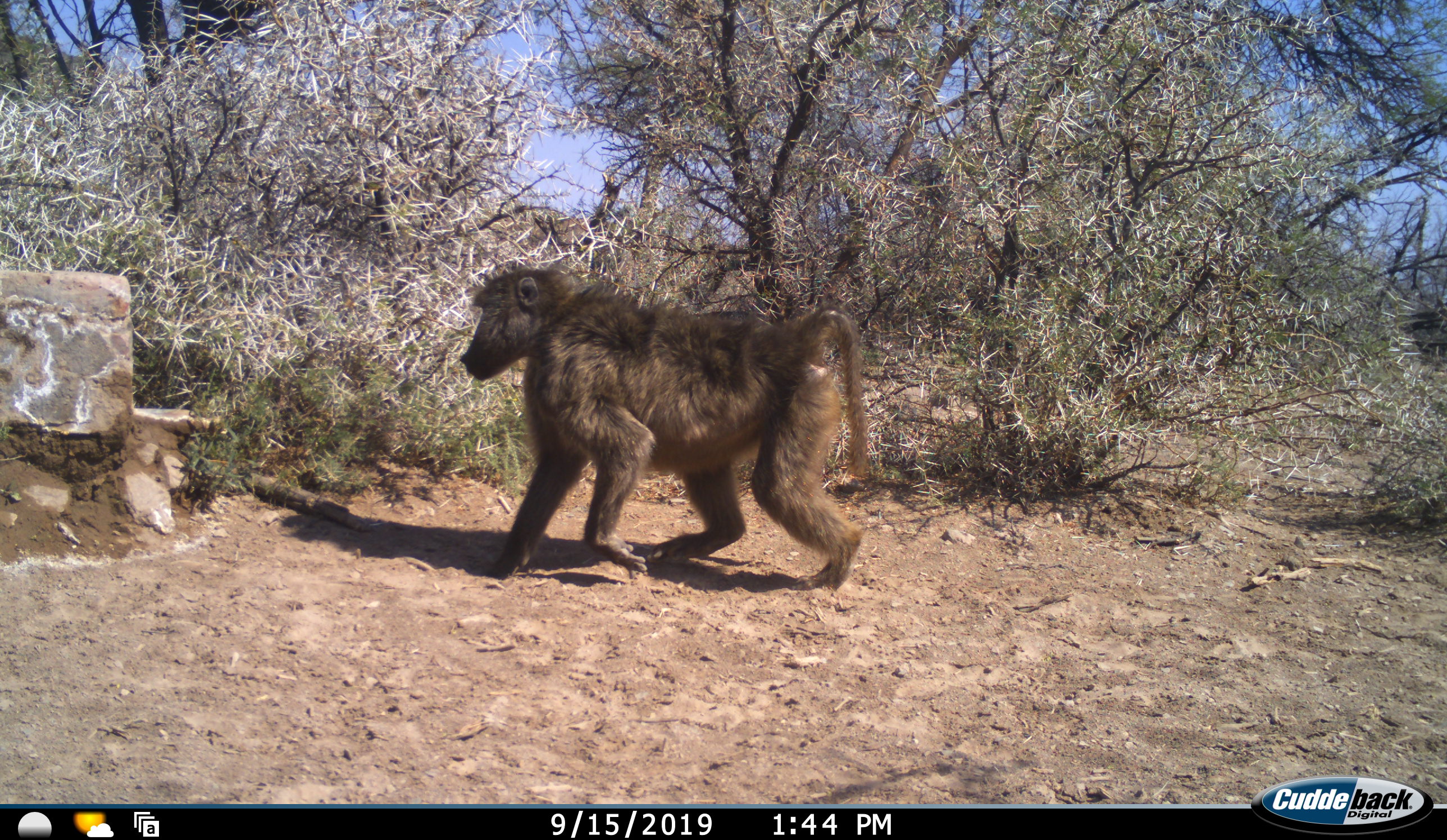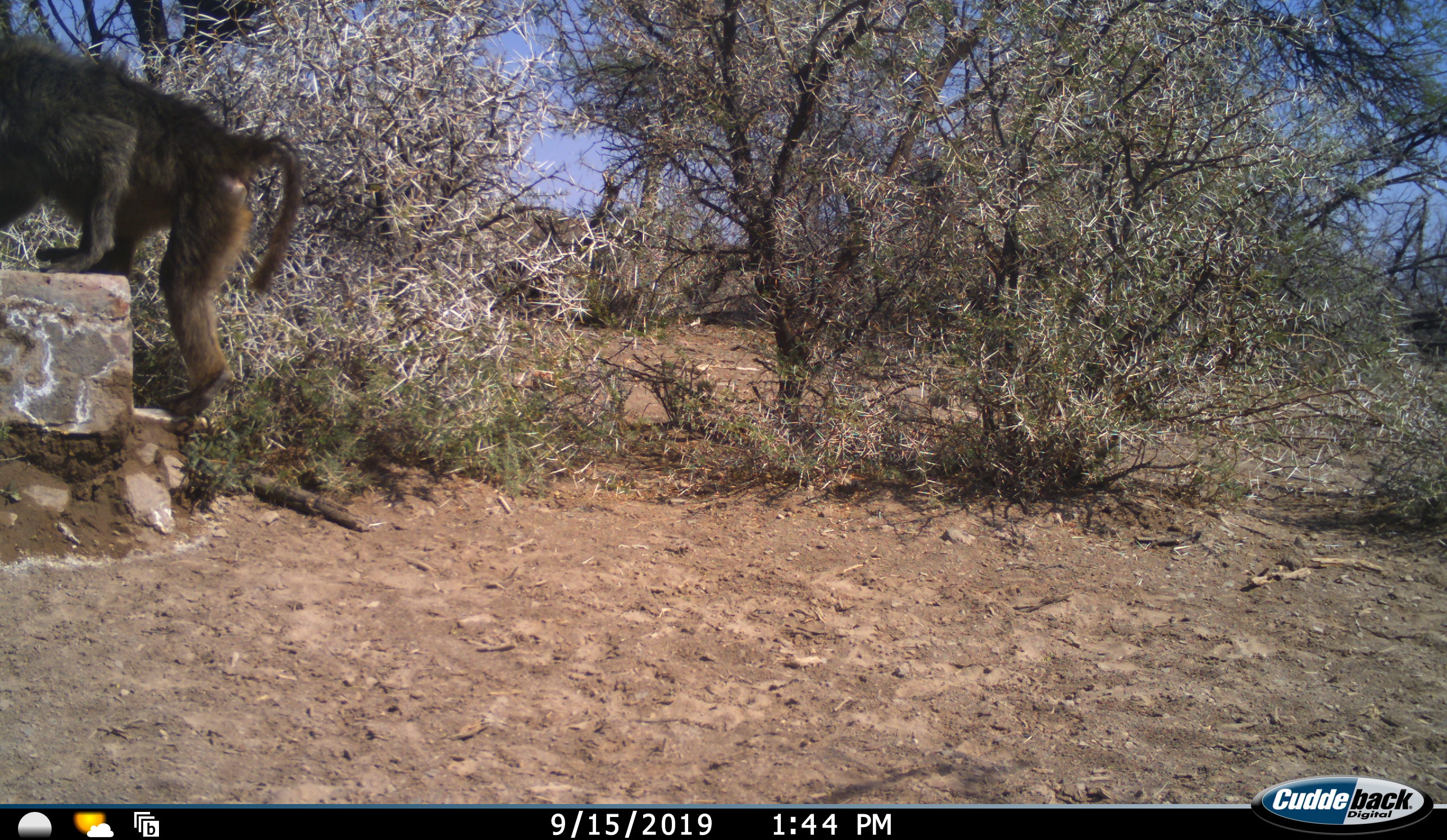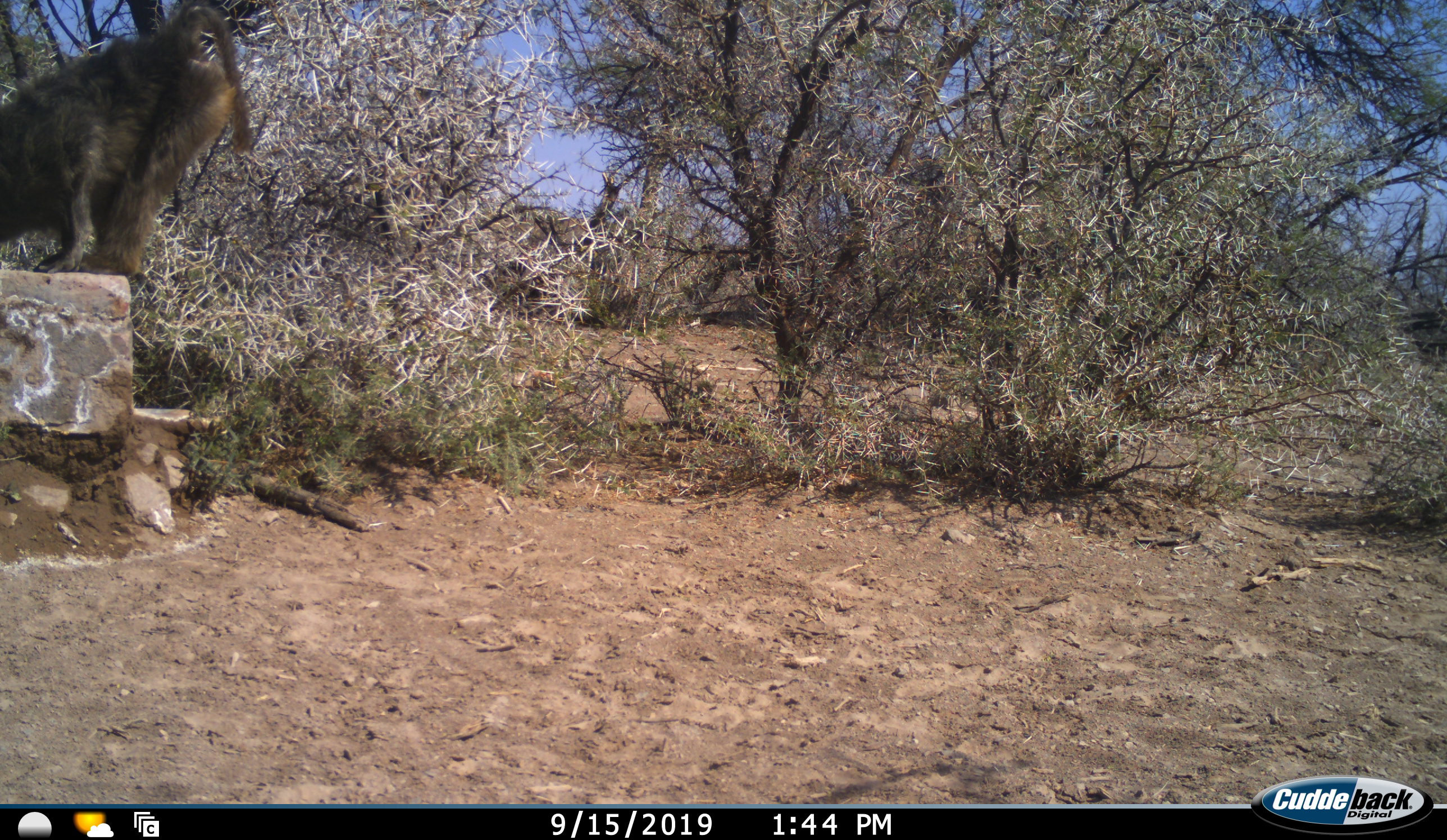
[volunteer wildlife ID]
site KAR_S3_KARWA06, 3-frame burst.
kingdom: Animalia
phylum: Chordata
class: Mammalia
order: Primates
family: Cercopithecidae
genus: Papio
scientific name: Papio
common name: baboon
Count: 1.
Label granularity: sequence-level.